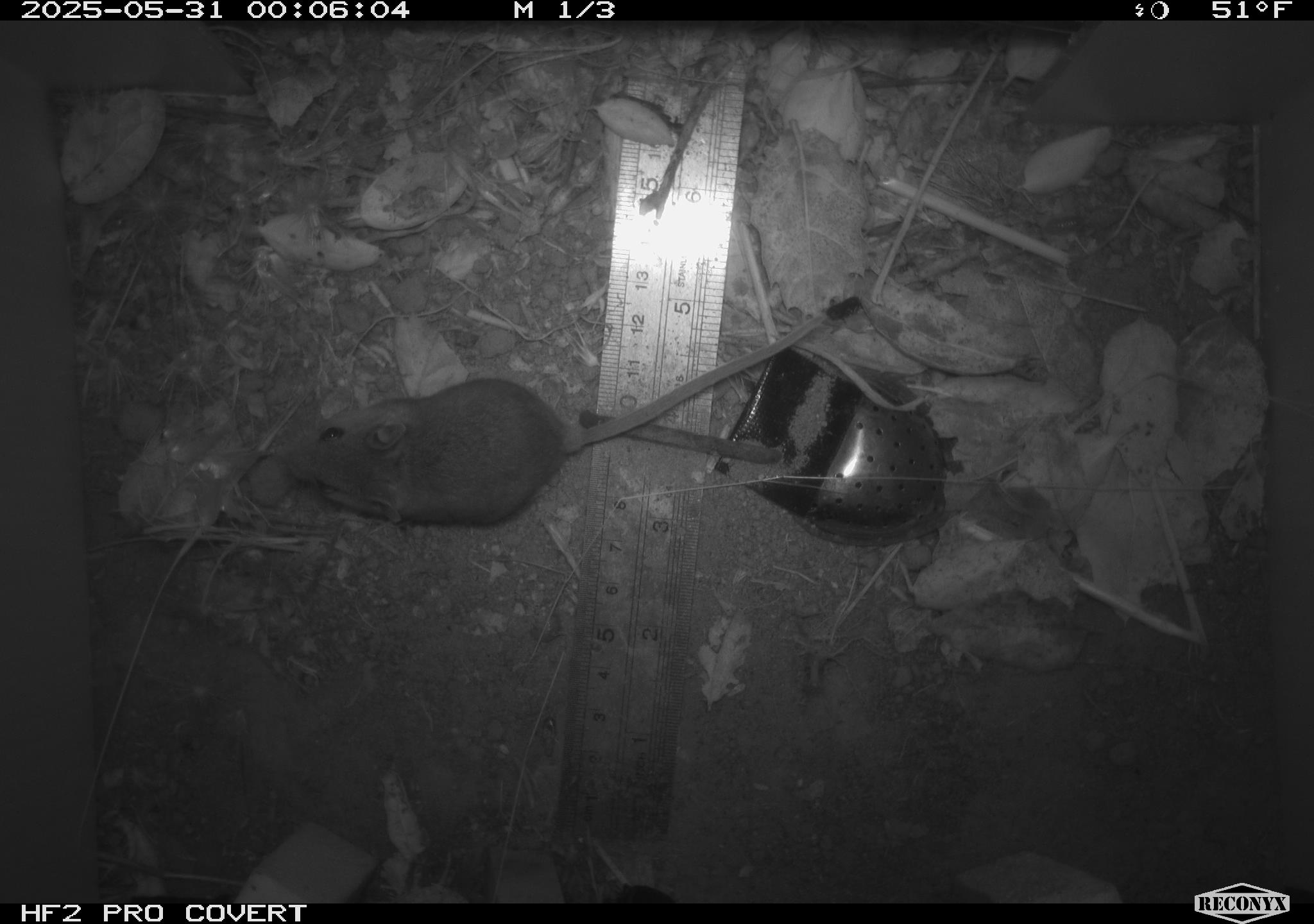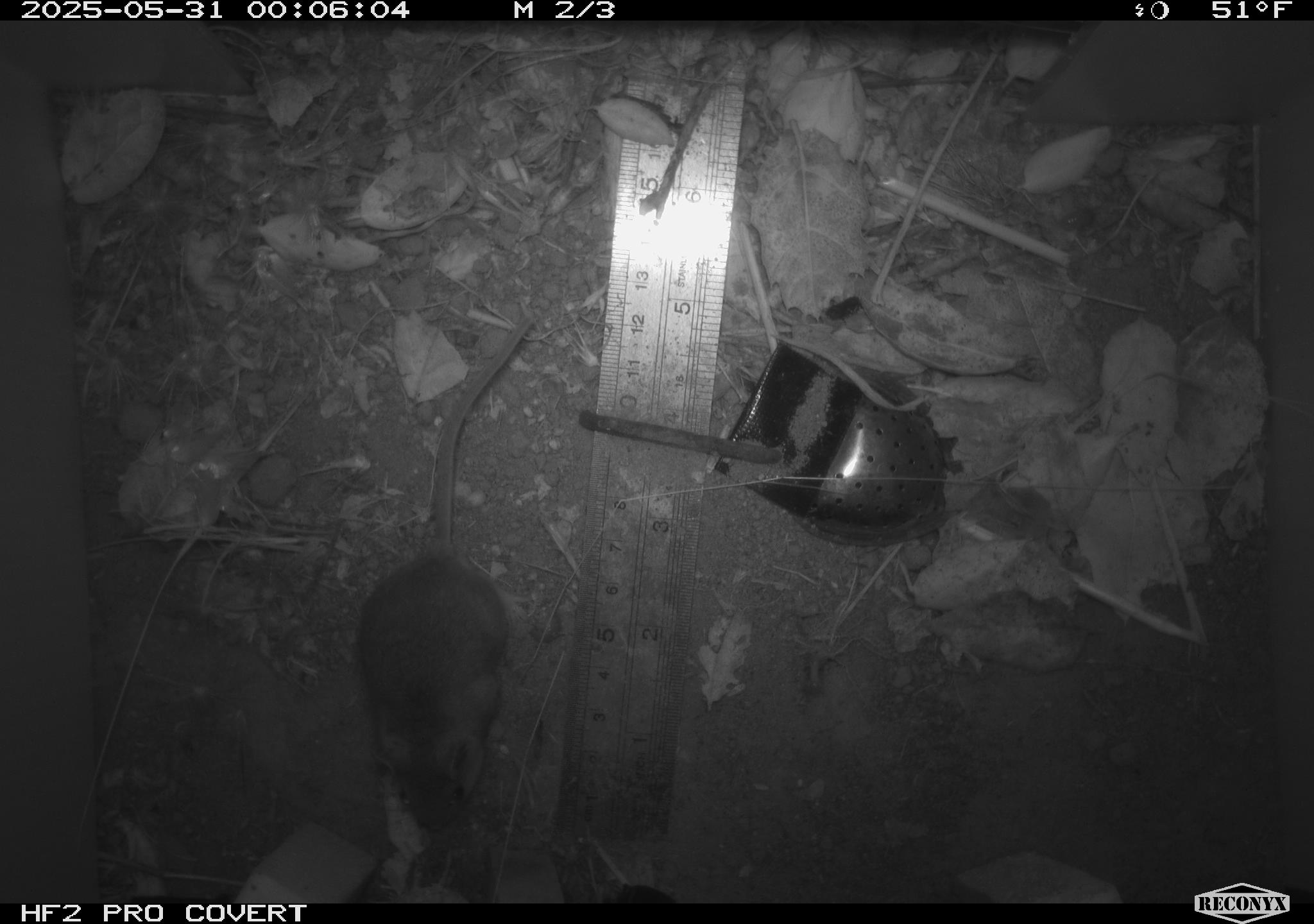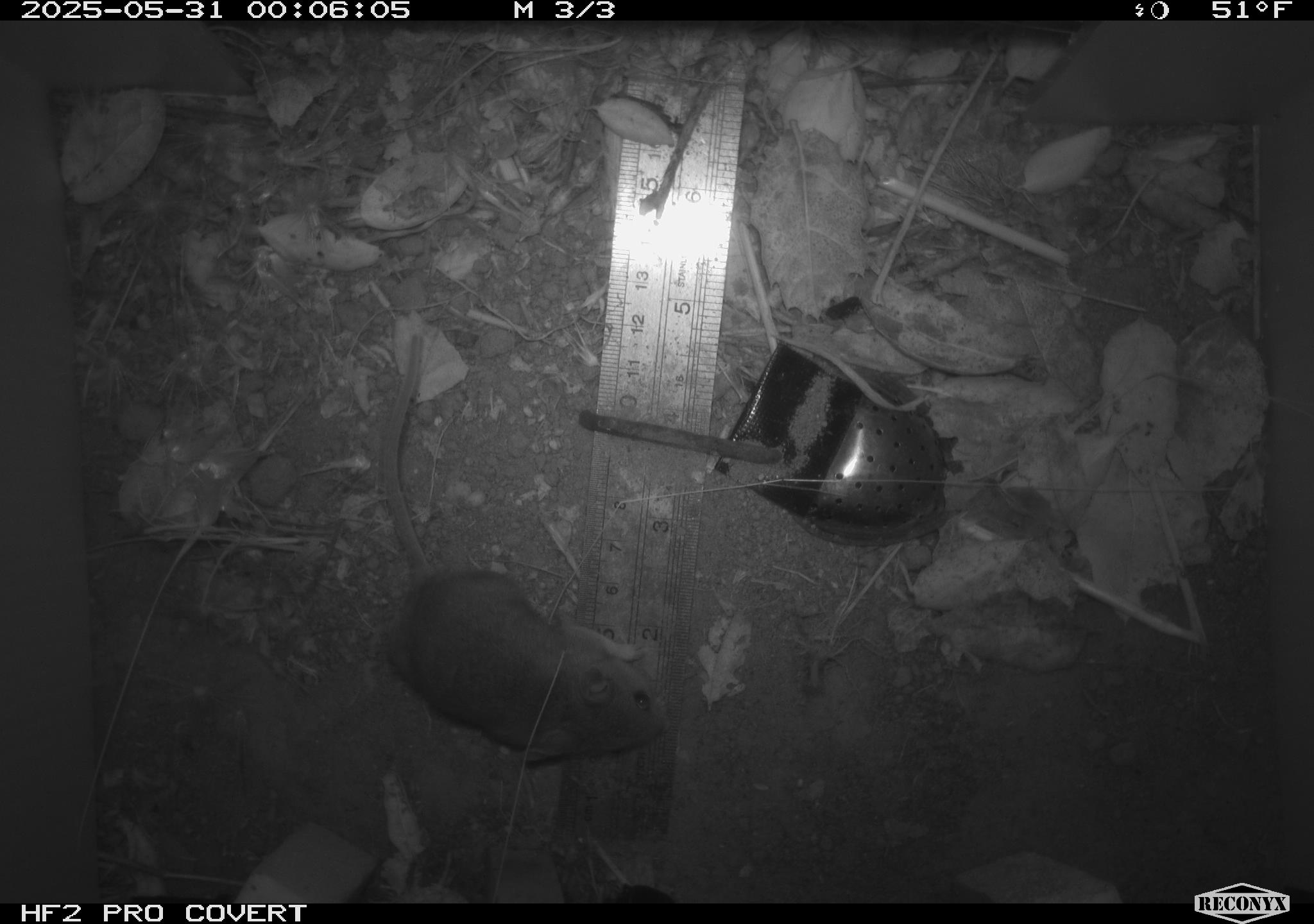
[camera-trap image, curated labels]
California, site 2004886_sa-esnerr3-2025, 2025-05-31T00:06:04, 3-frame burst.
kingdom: Animalia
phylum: Chordata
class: Mammalia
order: Rodentia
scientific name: Rodentia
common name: rodent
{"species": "rodent (Rodentia)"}